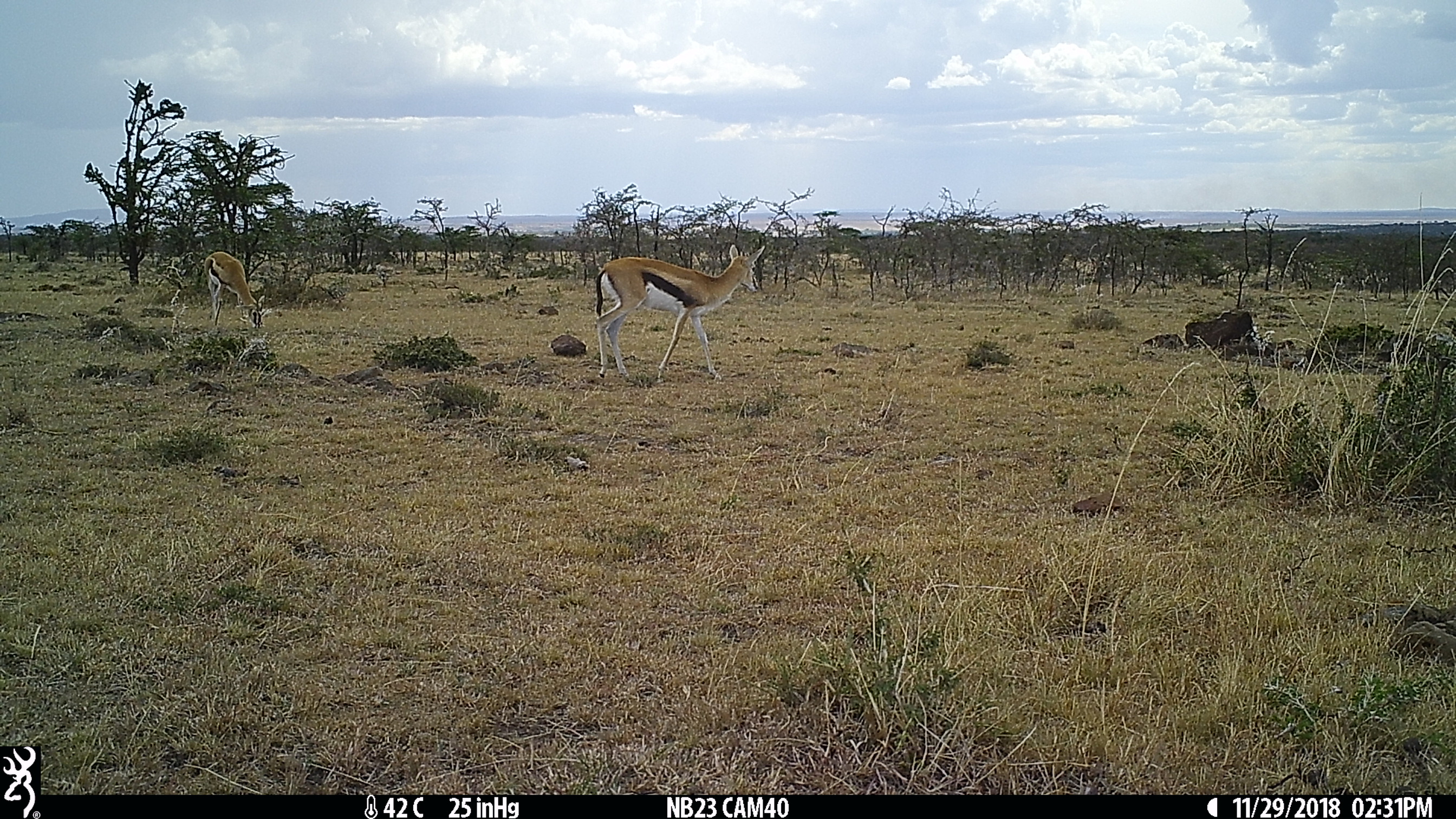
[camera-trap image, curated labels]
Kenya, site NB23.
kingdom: Animalia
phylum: Chordata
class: Mammalia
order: Artiodactyla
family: Bovidae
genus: Eudorcas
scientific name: Eudorcas thomsonii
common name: thomon's gazelle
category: gazelle thomsons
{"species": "gazelle thomsons (thomon's gazelle) (Eudorcas thomsonii)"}